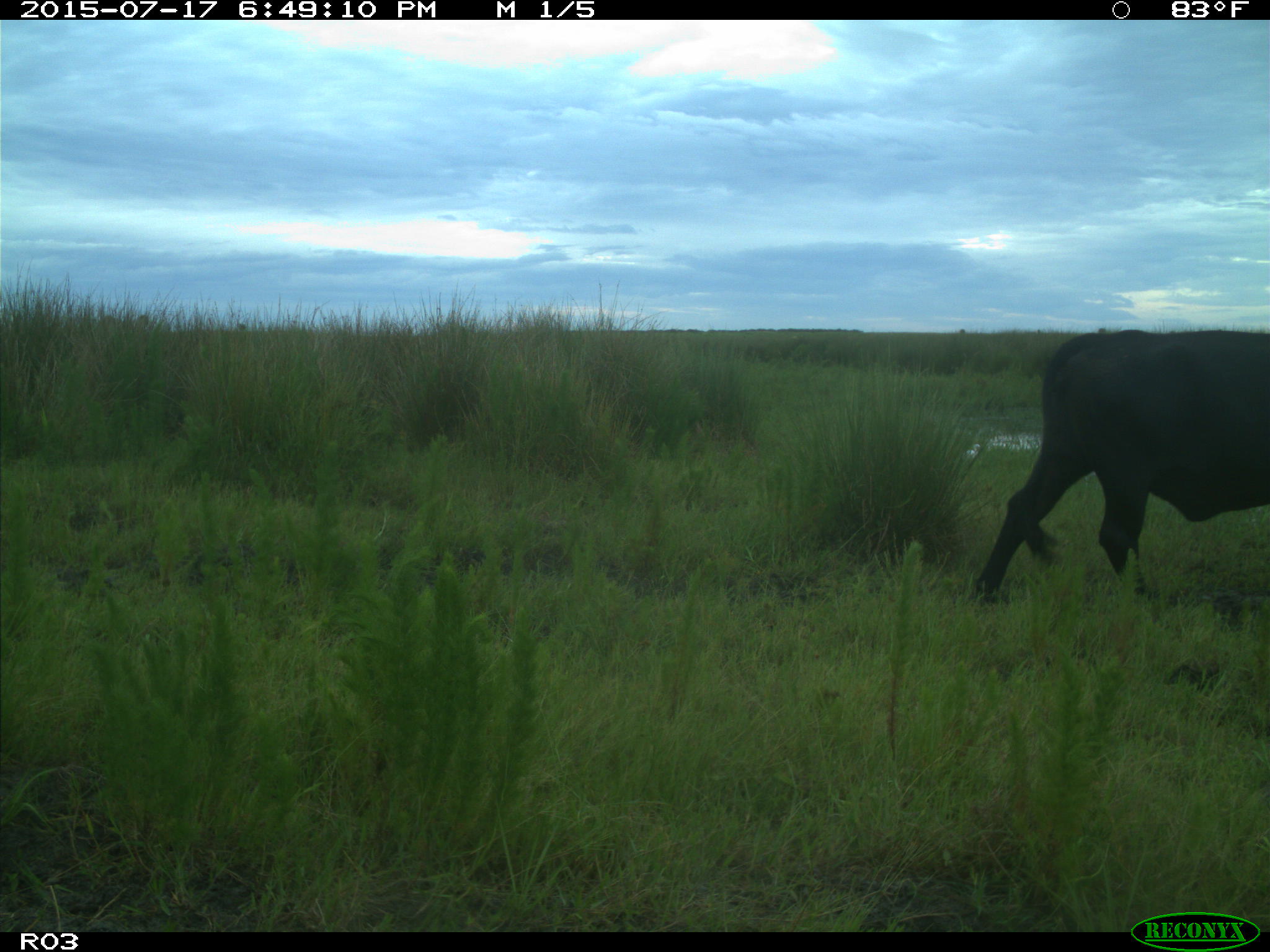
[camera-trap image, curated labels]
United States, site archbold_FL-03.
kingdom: Animalia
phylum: Chordata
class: Mammalia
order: Artiodactyla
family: Bovidae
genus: Bos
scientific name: Bos taurus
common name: domestic cow